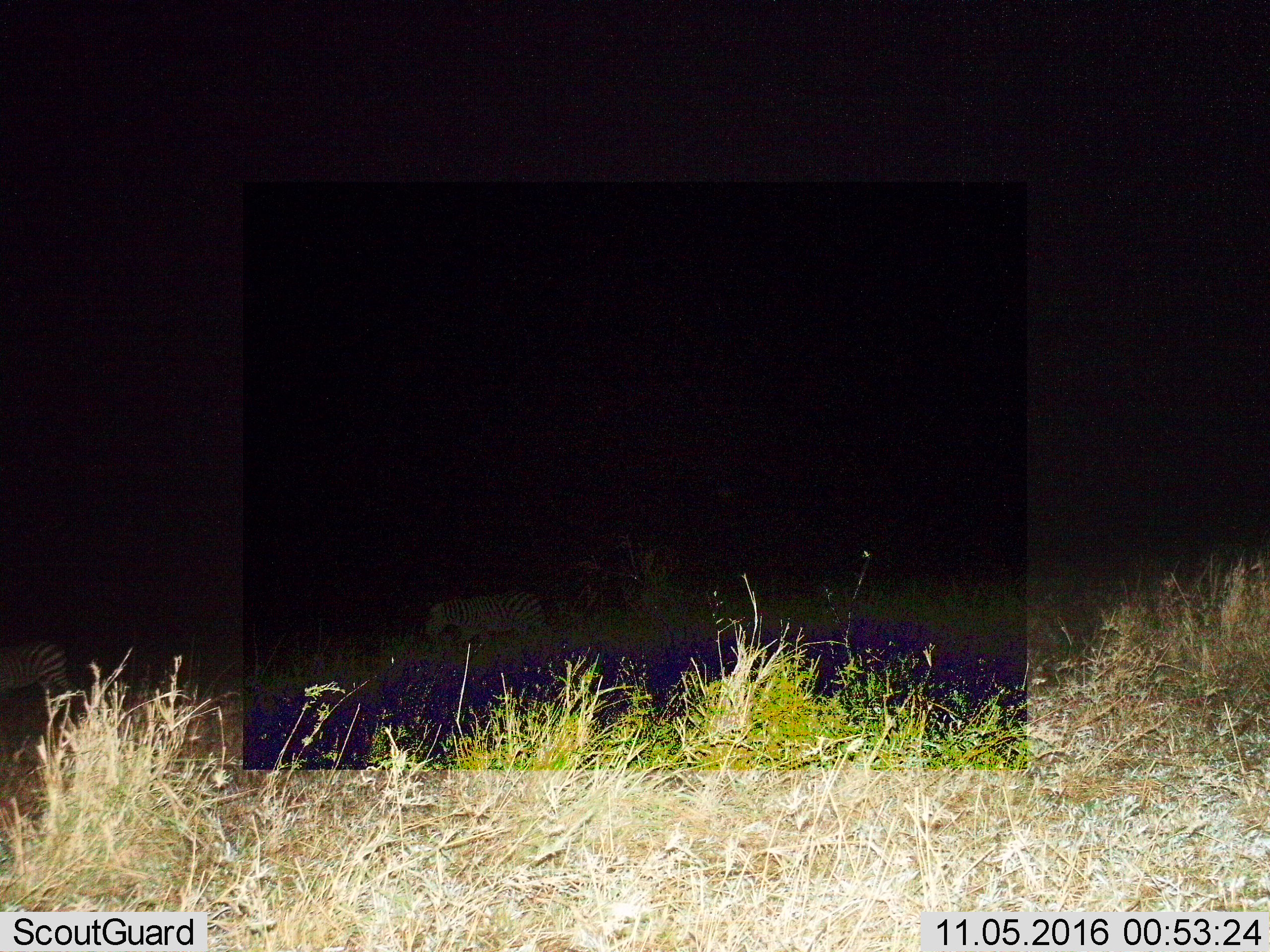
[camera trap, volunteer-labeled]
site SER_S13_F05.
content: unidentified animal